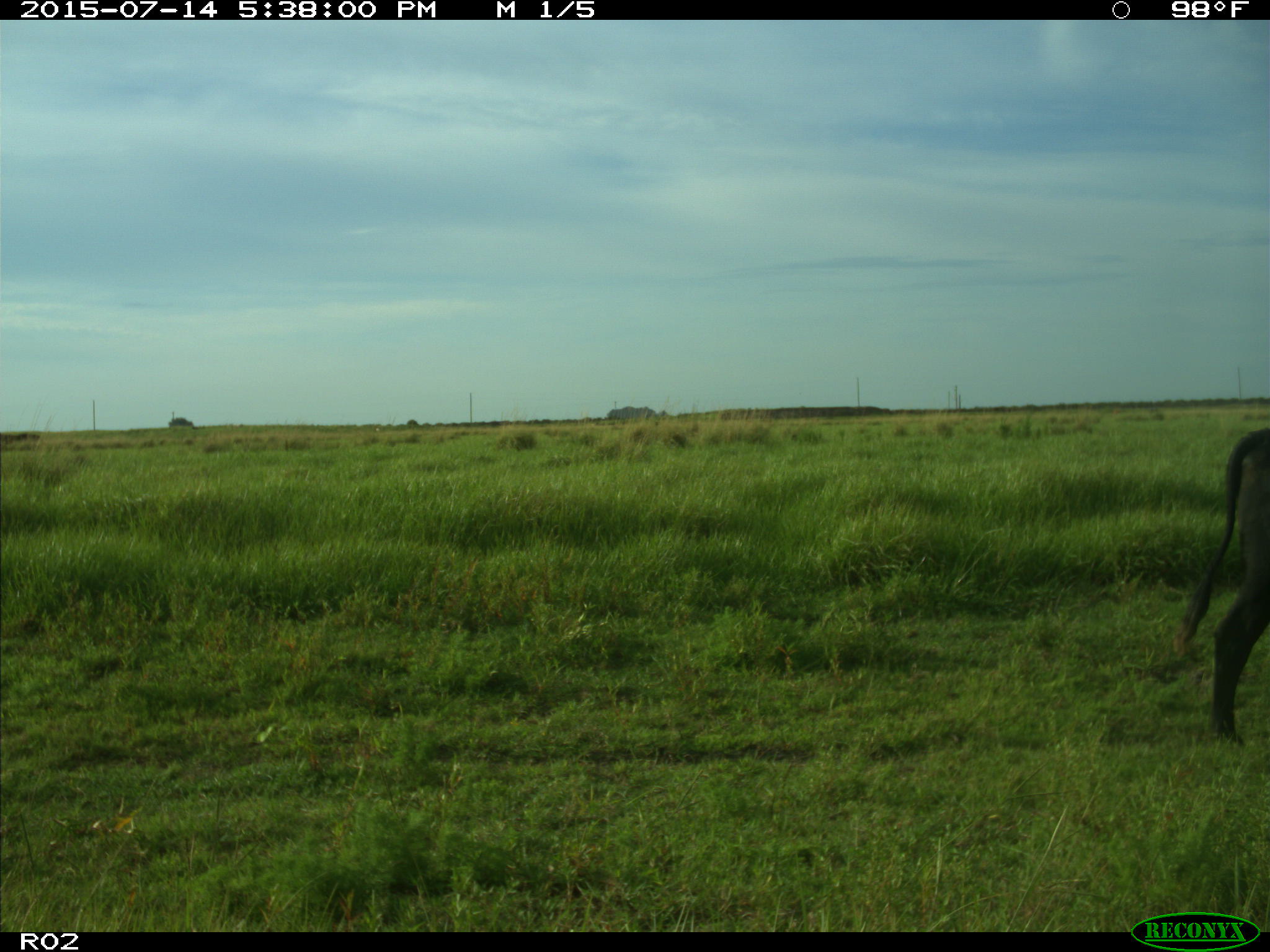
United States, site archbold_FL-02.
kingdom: Animalia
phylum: Chordata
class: Mammalia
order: Artiodactyla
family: Bovidae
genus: Bos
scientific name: Bos taurus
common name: domestic cow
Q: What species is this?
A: Bos taurus (domestic cow).